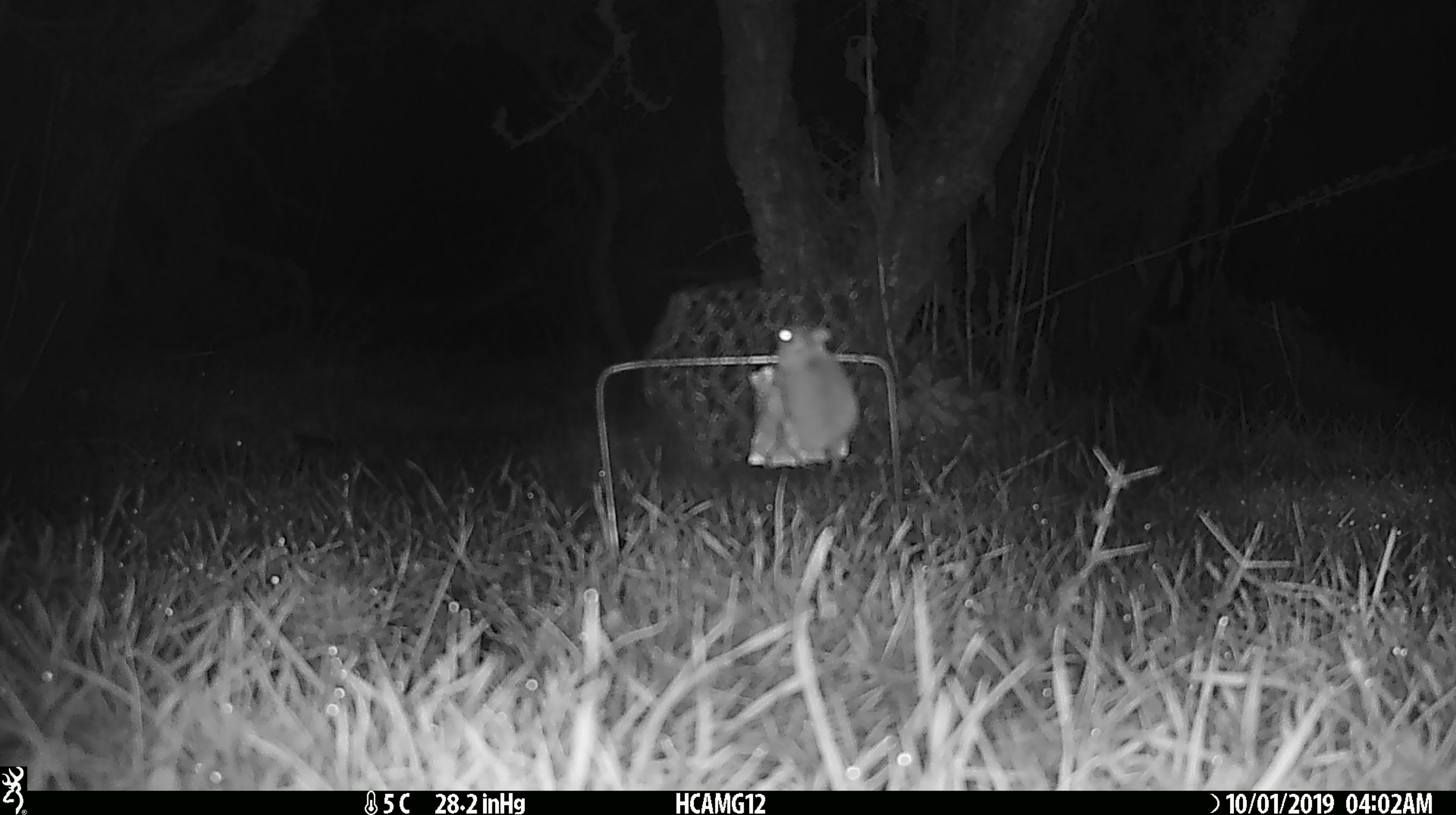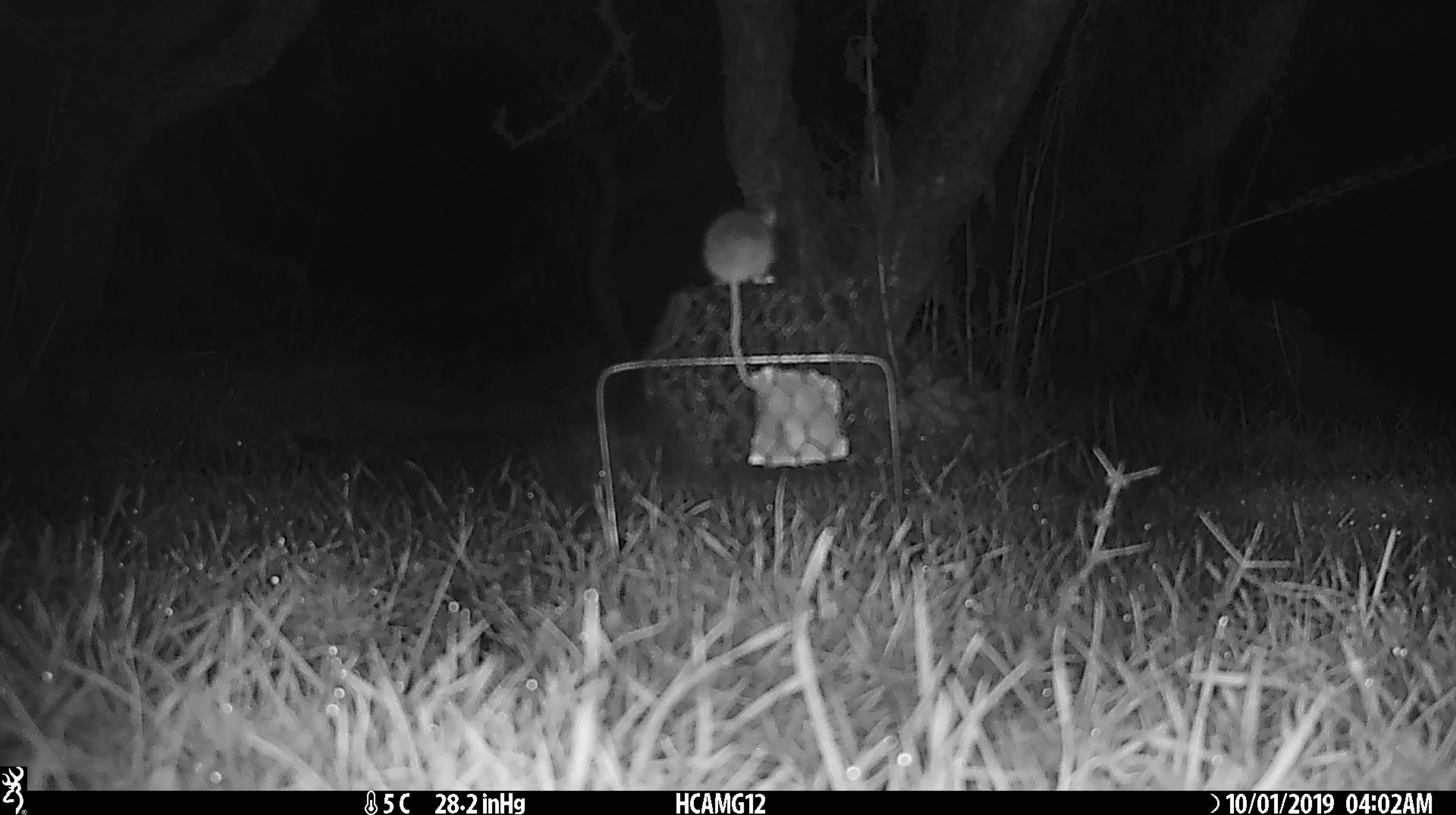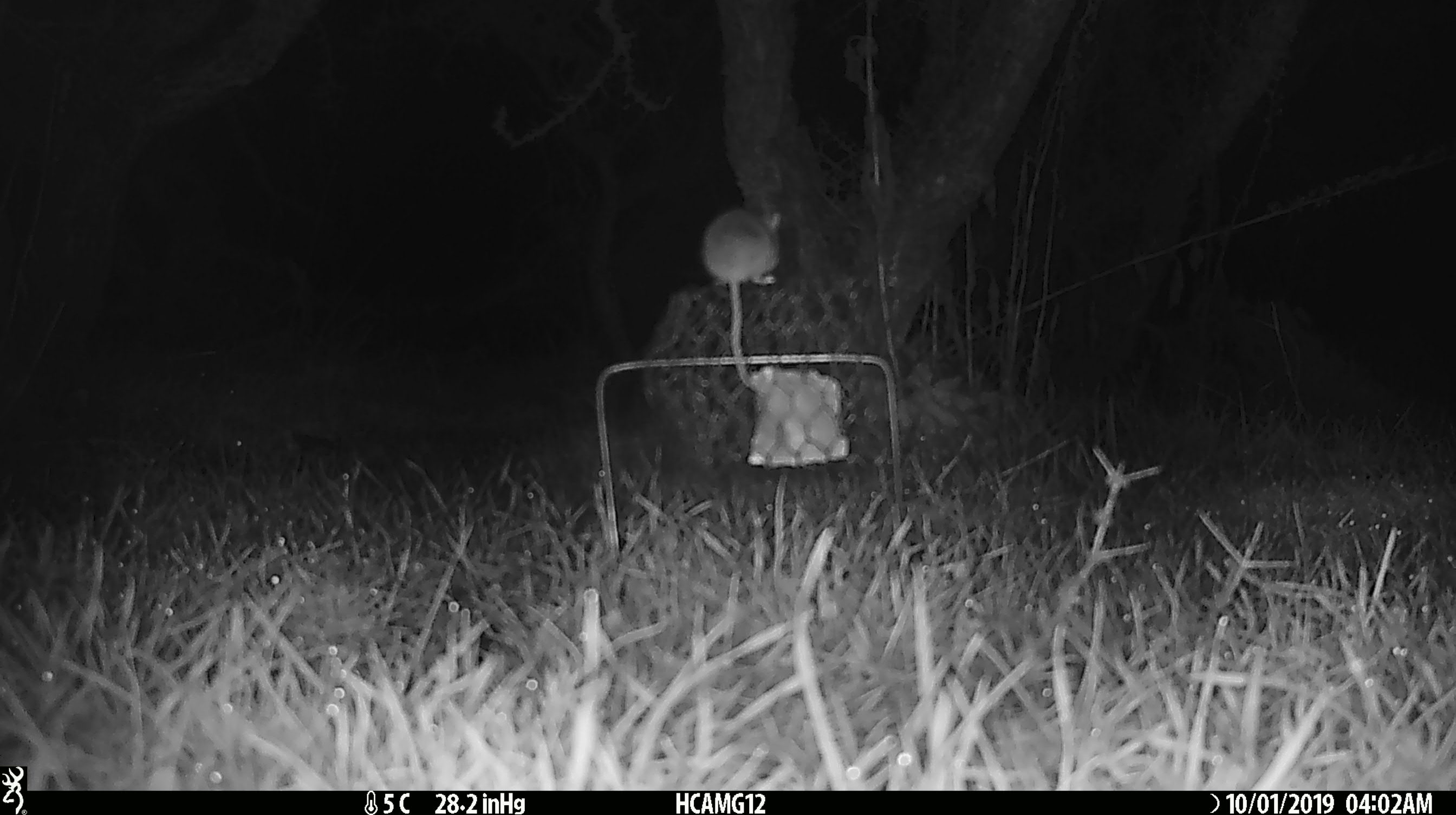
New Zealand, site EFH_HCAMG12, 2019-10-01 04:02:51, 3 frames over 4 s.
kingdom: Animalia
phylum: Chordata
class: Mammalia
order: Rodentia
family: Muridae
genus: Mus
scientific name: Mus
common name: mouse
Mouse (Mus).